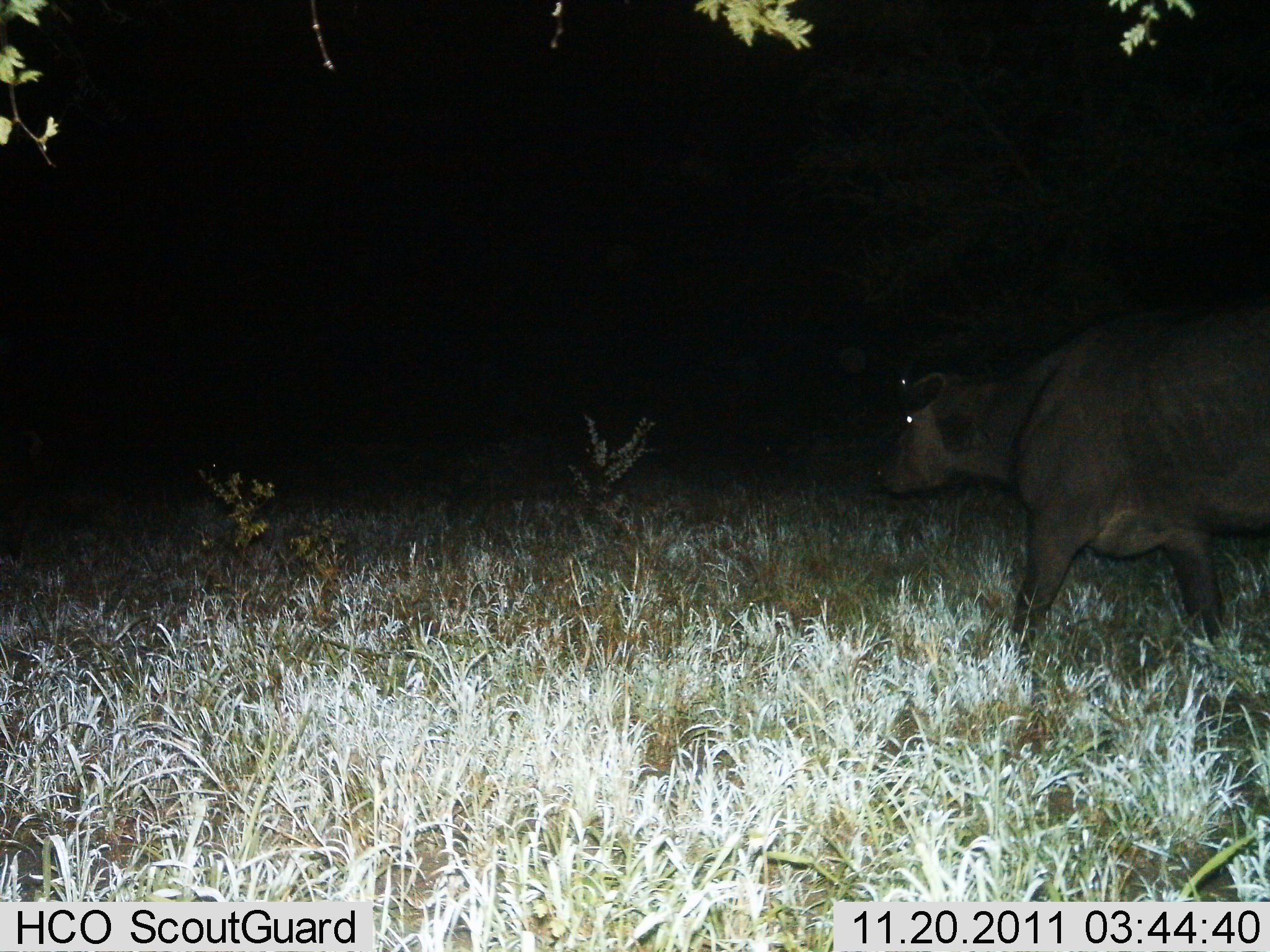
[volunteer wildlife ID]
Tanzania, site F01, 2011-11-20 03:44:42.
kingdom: Animalia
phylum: Chordata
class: Mammalia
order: Artiodactyla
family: Bovidae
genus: Syncerus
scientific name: Syncerus caffer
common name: cape buffalo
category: buffalo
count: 1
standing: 9%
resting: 0%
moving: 91%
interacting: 0%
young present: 0%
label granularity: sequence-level